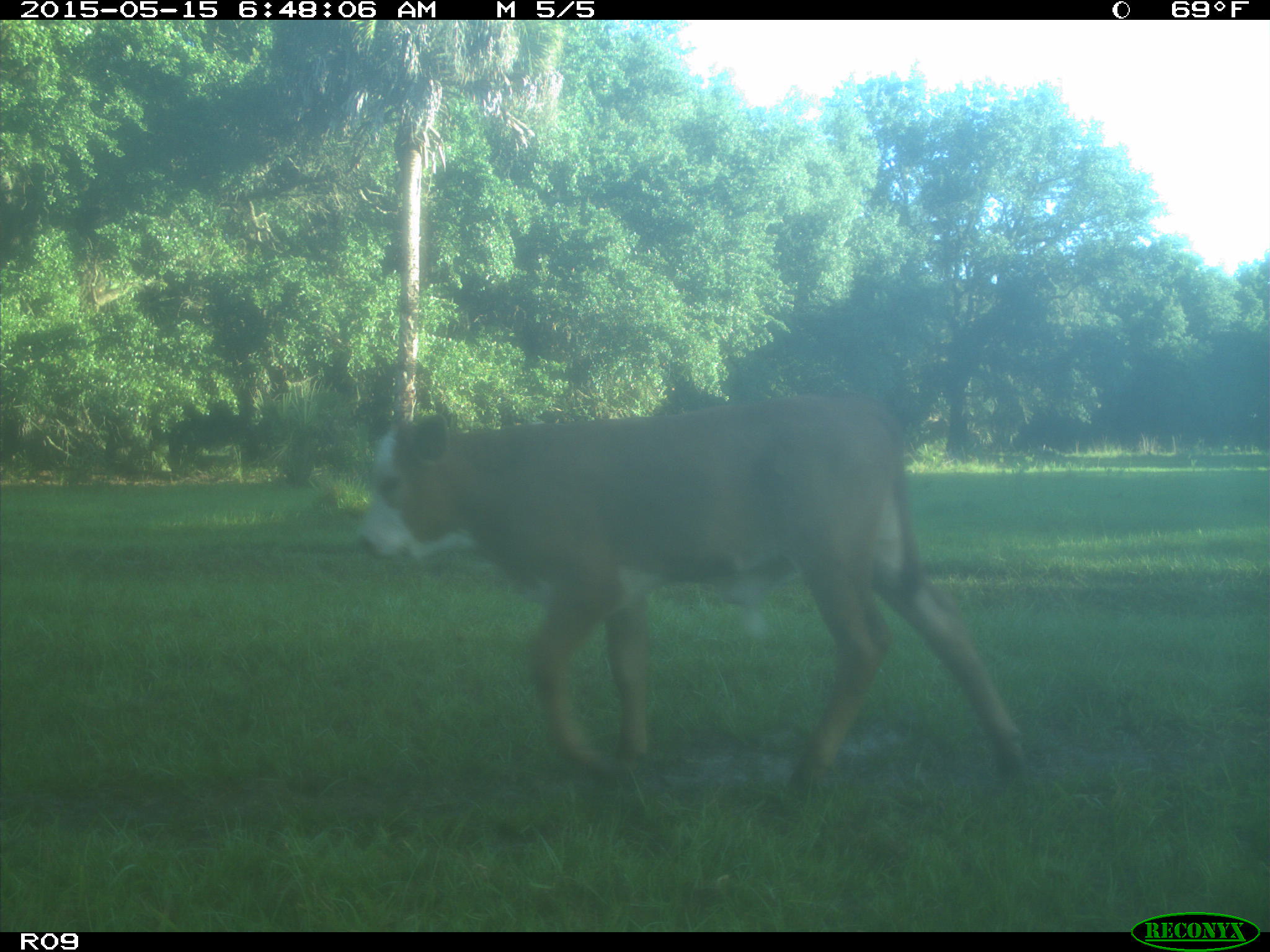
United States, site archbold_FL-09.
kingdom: Animalia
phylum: Chordata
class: Mammalia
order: Artiodactyla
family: Bovidae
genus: Bos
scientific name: Bos taurus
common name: domestic cow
Bos taurus (domestic cow).